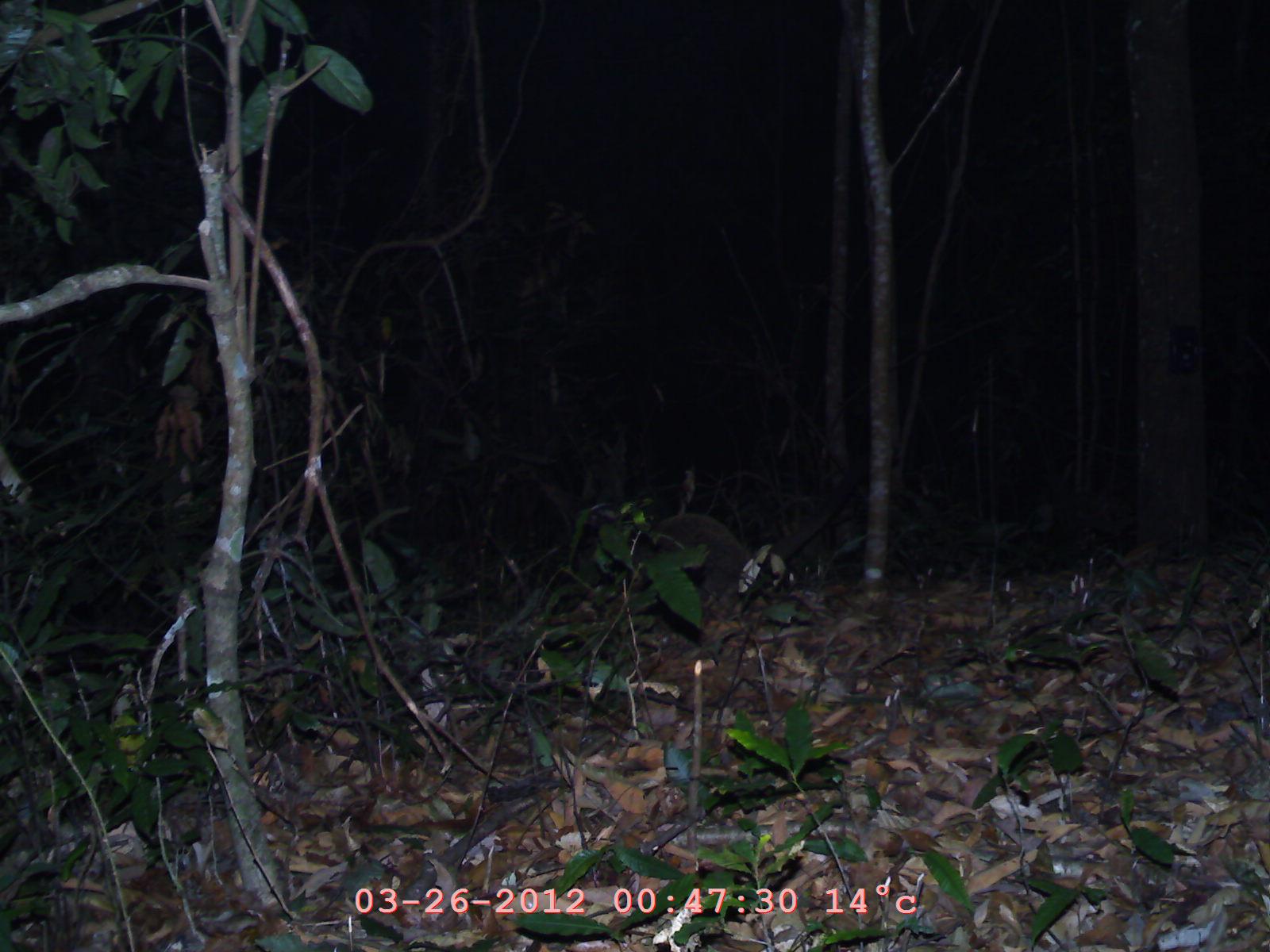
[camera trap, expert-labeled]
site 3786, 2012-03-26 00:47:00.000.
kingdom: Animalia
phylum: Chordata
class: Mammalia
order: Carnivora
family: Viverridae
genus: Paguma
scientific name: Paguma larvata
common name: masked palm civet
Paguma larvata (masked palm civet), count 1.